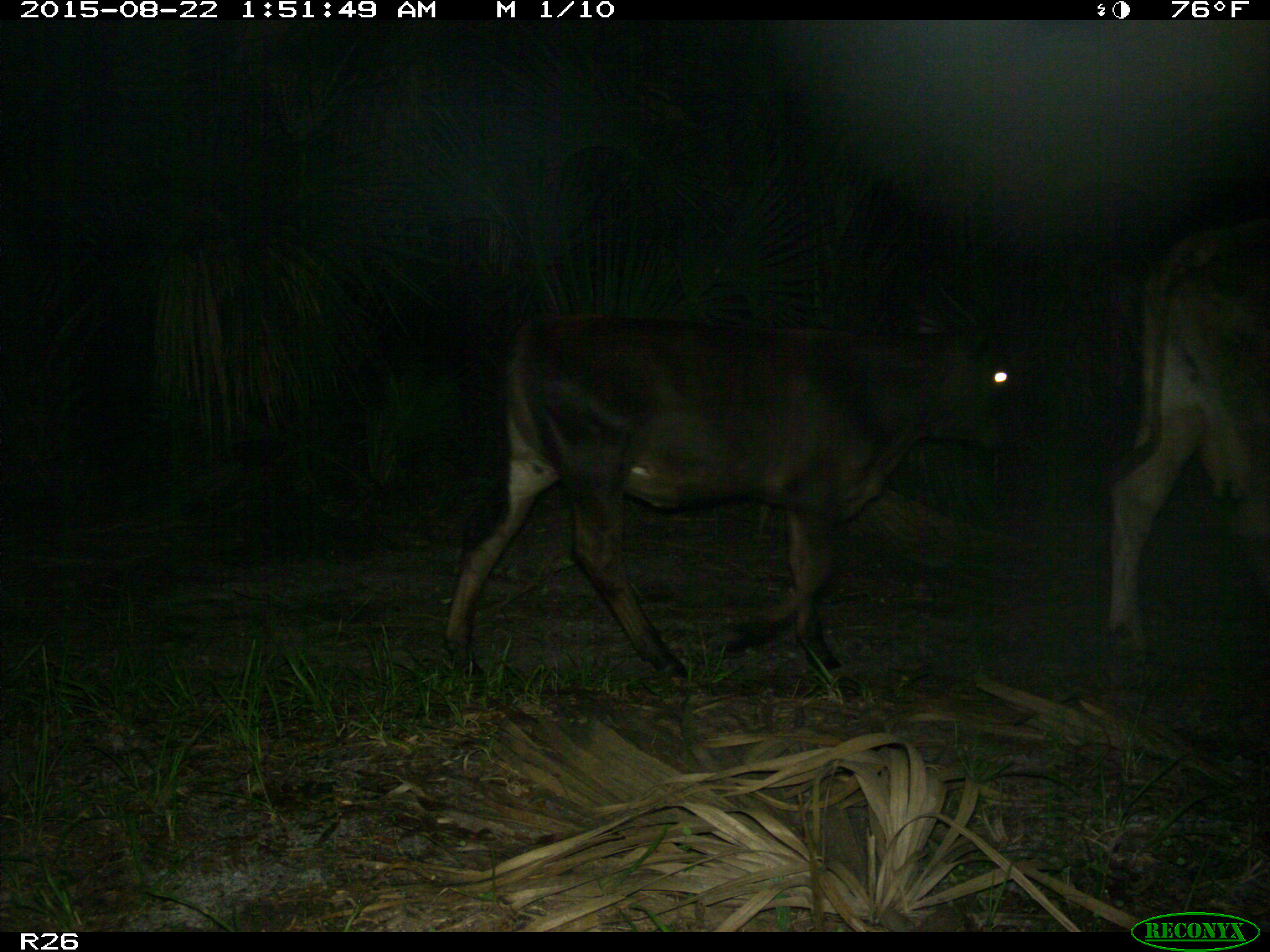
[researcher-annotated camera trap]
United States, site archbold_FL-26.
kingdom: Animalia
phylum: Chordata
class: Mammalia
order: Artiodactyla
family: Bovidae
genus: Bos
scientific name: Bos taurus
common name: domestic cow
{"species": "Bos taurus (domestic cow)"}